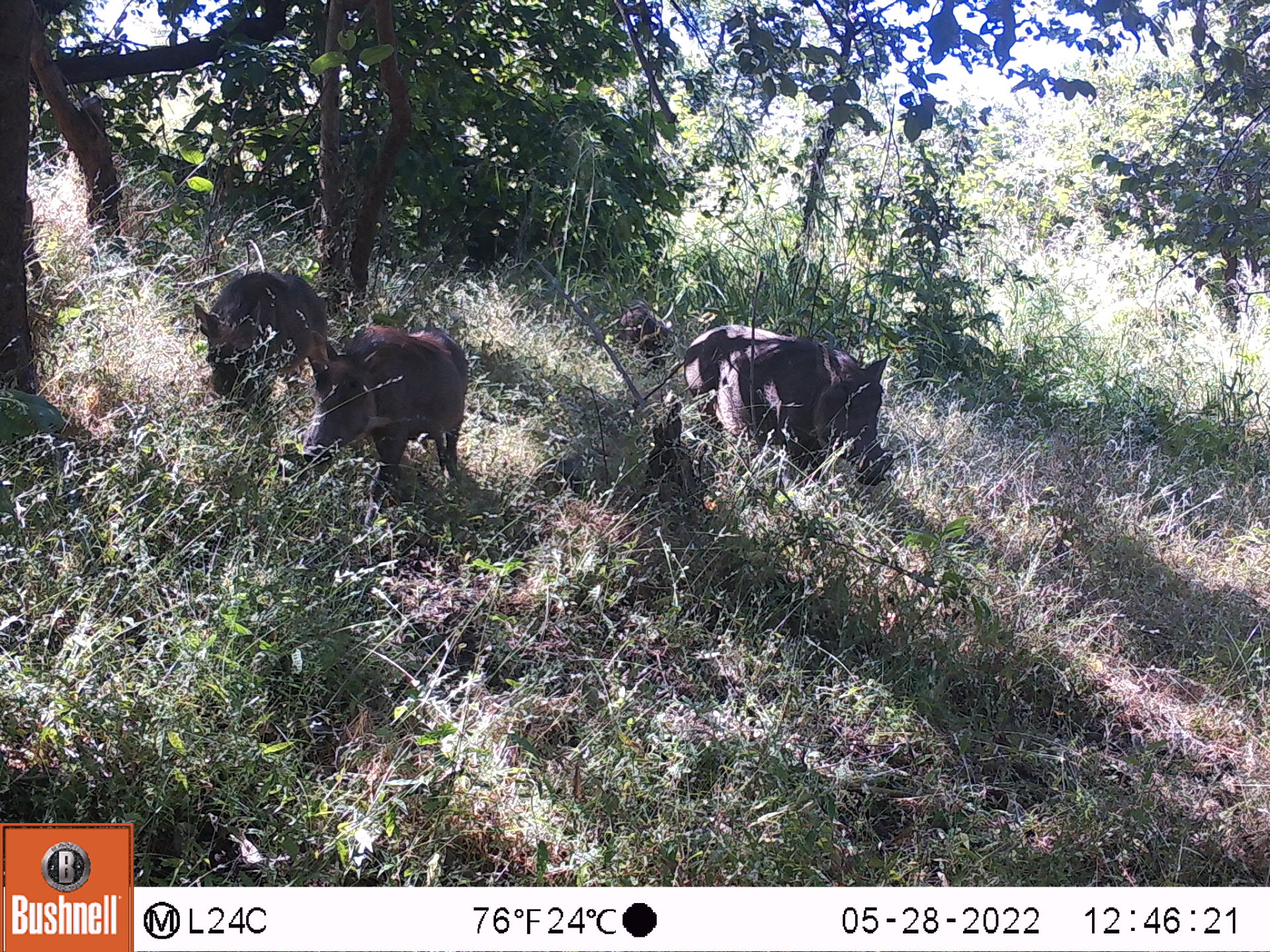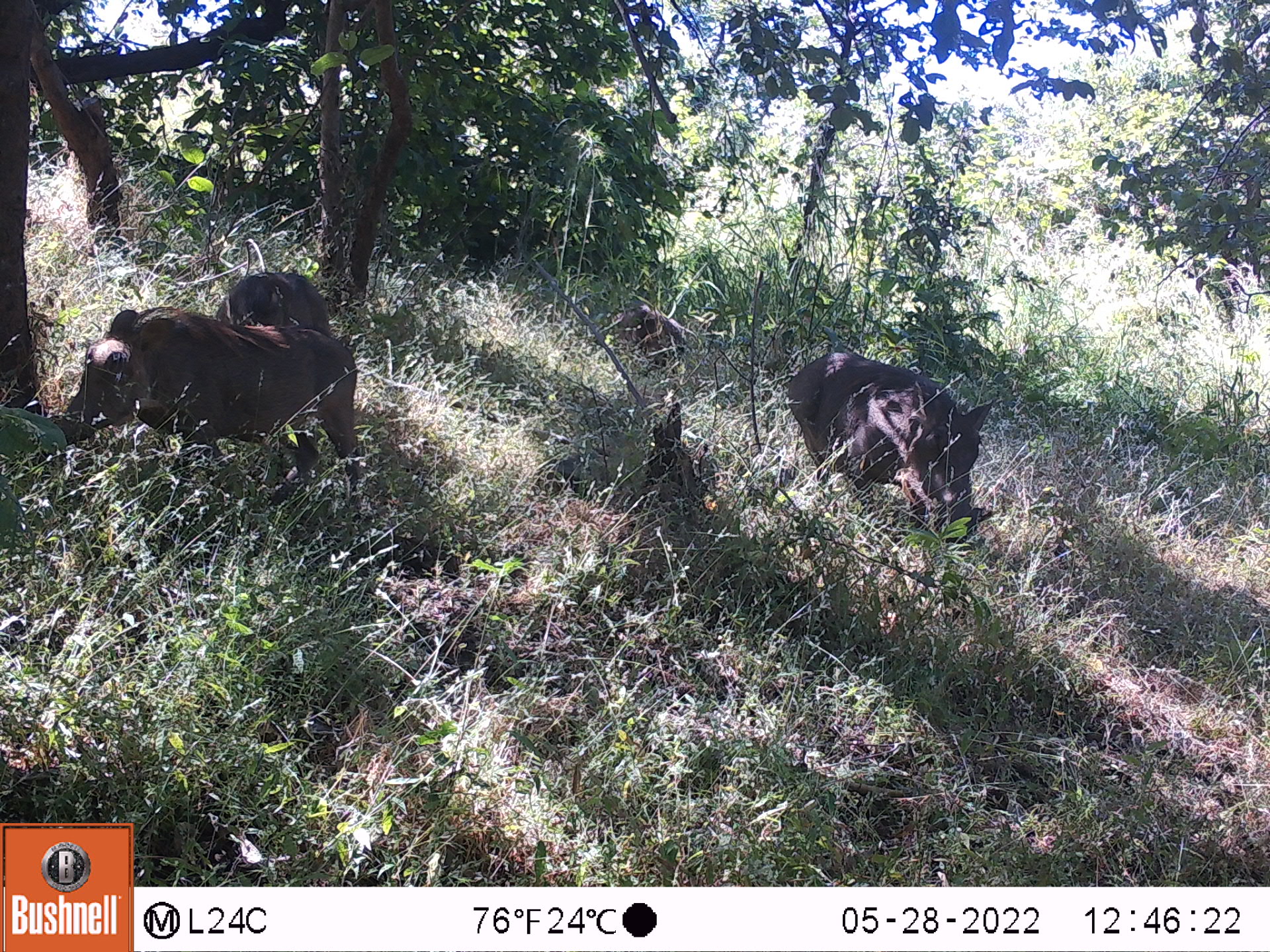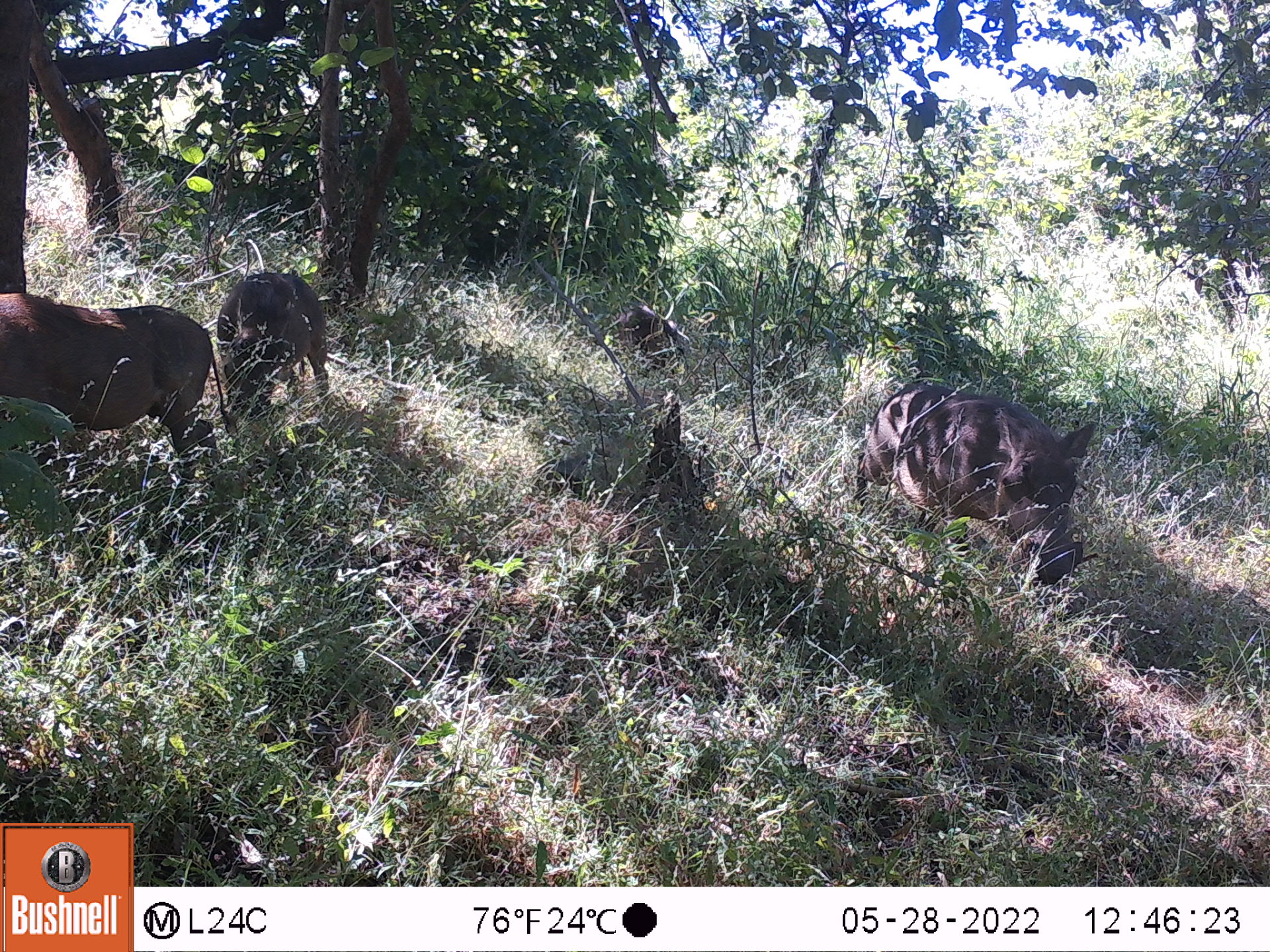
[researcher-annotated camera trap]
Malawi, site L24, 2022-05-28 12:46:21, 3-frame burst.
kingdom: Animalia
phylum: Chordata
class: Mammalia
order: Artiodactyla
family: Suidae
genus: Phacochoerus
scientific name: Phacochoerus africanus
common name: common warthog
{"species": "common warthog (Phacochoerus africanus)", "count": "4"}